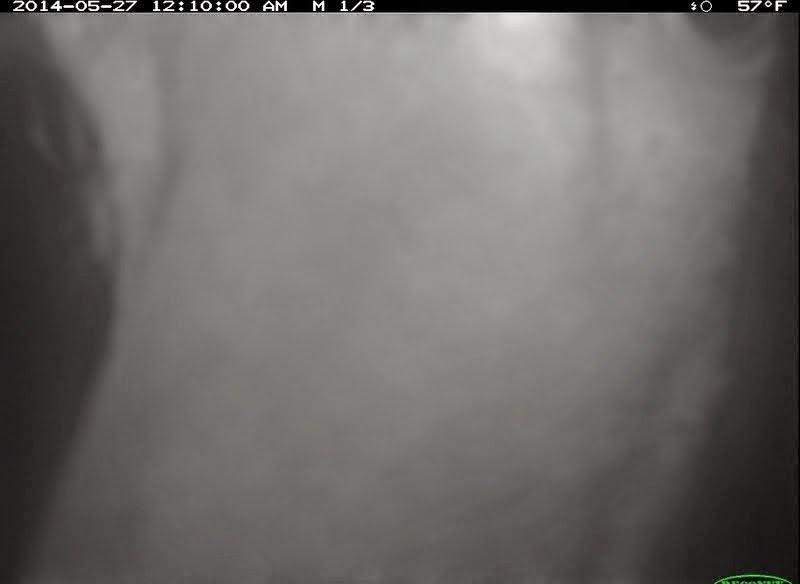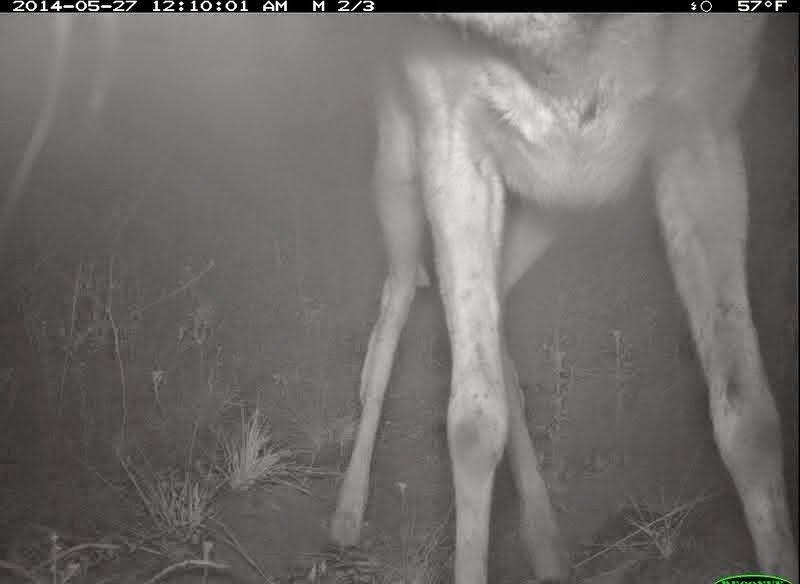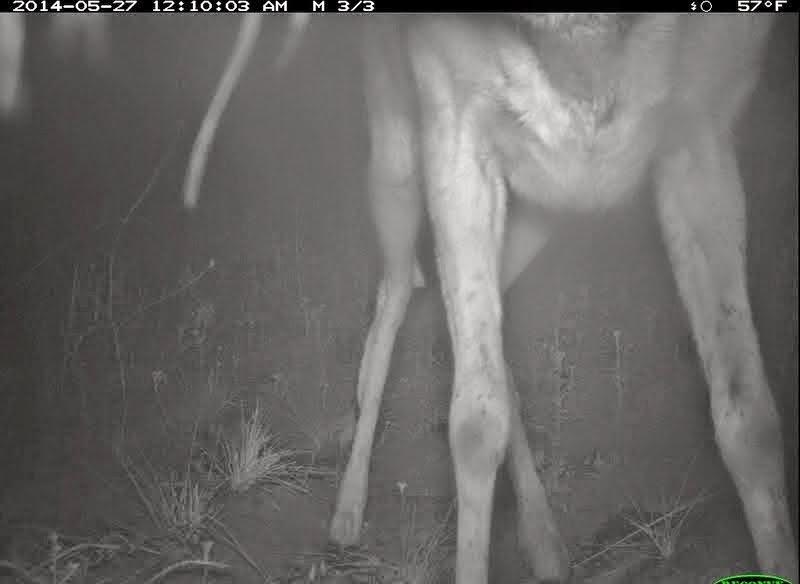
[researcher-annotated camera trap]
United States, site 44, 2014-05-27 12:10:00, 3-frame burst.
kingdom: Animalia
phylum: Chordata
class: Mammalia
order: Artiodactyla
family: Cervidae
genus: Odocoileus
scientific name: Odocoileus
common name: deer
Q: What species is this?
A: Deer (Odocoileus).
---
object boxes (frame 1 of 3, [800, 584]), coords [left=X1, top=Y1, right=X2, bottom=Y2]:
deer: [left=0, top=13, right=798, bottom=576]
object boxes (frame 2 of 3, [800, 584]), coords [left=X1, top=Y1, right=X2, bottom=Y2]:
deer: [left=324, top=14, right=799, bottom=582]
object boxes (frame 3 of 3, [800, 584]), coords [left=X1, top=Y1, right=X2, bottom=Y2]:
deer: [left=180, top=14, right=799, bottom=583]